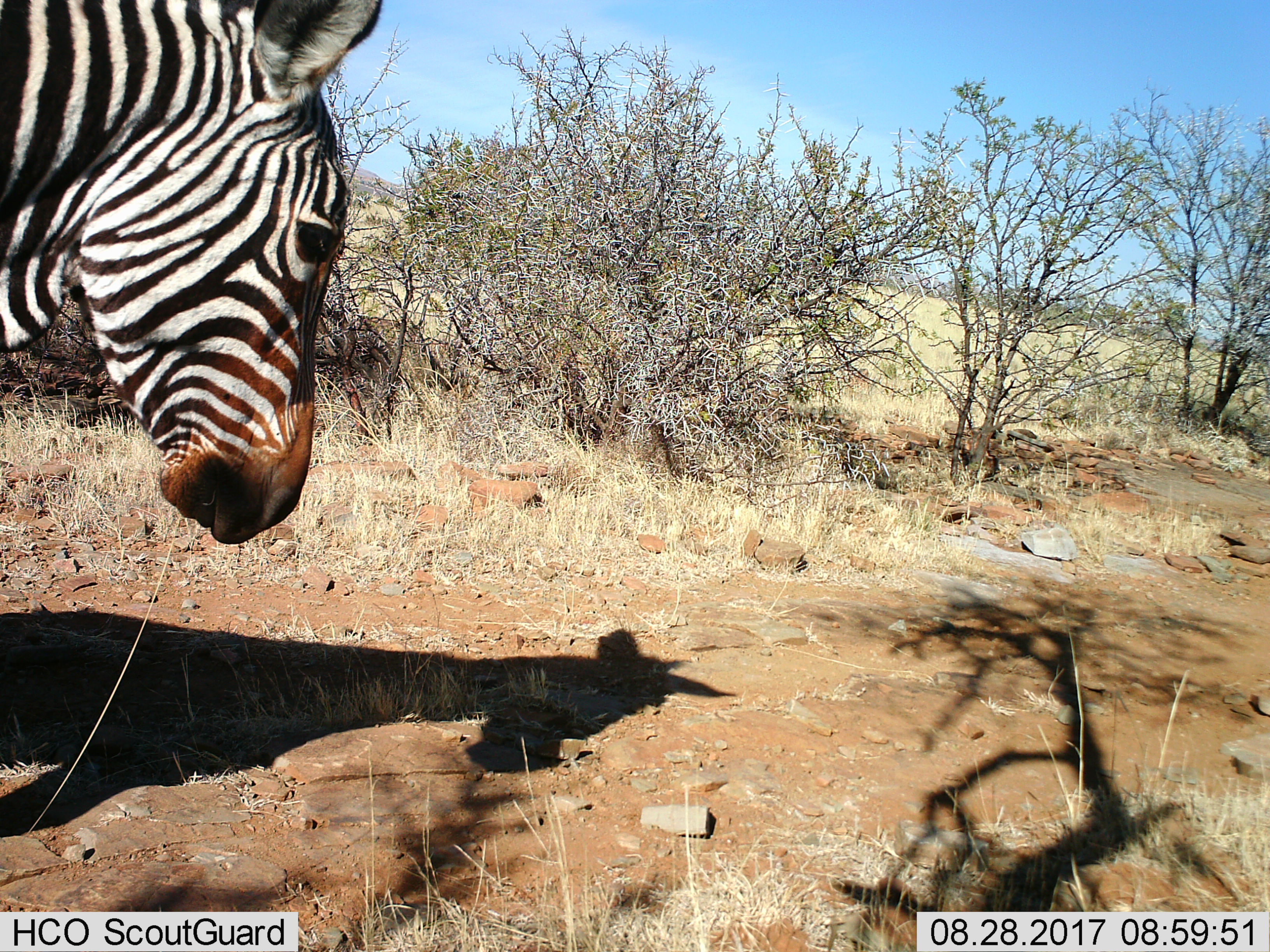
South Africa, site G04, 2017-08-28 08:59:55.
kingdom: Animalia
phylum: Chordata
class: Mammalia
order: Perissodactyla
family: Equidae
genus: Equus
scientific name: Equus zebra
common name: mountain zebra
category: zebramountain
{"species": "zebramountain (mountain zebra) (Equus zebra)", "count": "1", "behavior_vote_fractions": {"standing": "30%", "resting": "0%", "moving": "90%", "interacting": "0%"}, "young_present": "0%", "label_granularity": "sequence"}